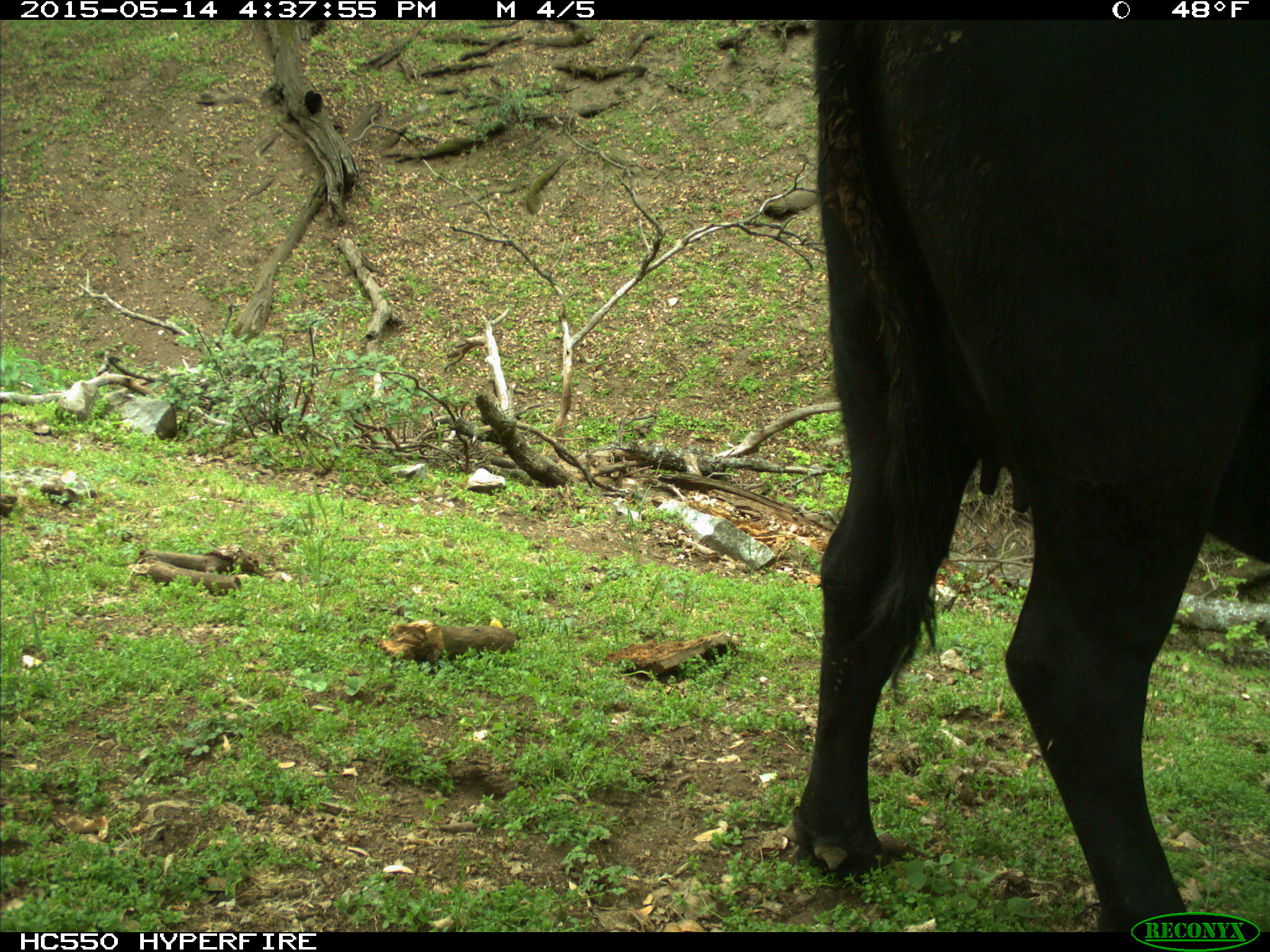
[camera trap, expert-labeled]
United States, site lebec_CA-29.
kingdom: Animalia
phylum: Chordata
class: Mammalia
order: Artiodactyla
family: Bovidae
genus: Bos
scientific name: Bos taurus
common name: domestic cow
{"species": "Bos taurus (domestic cow)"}